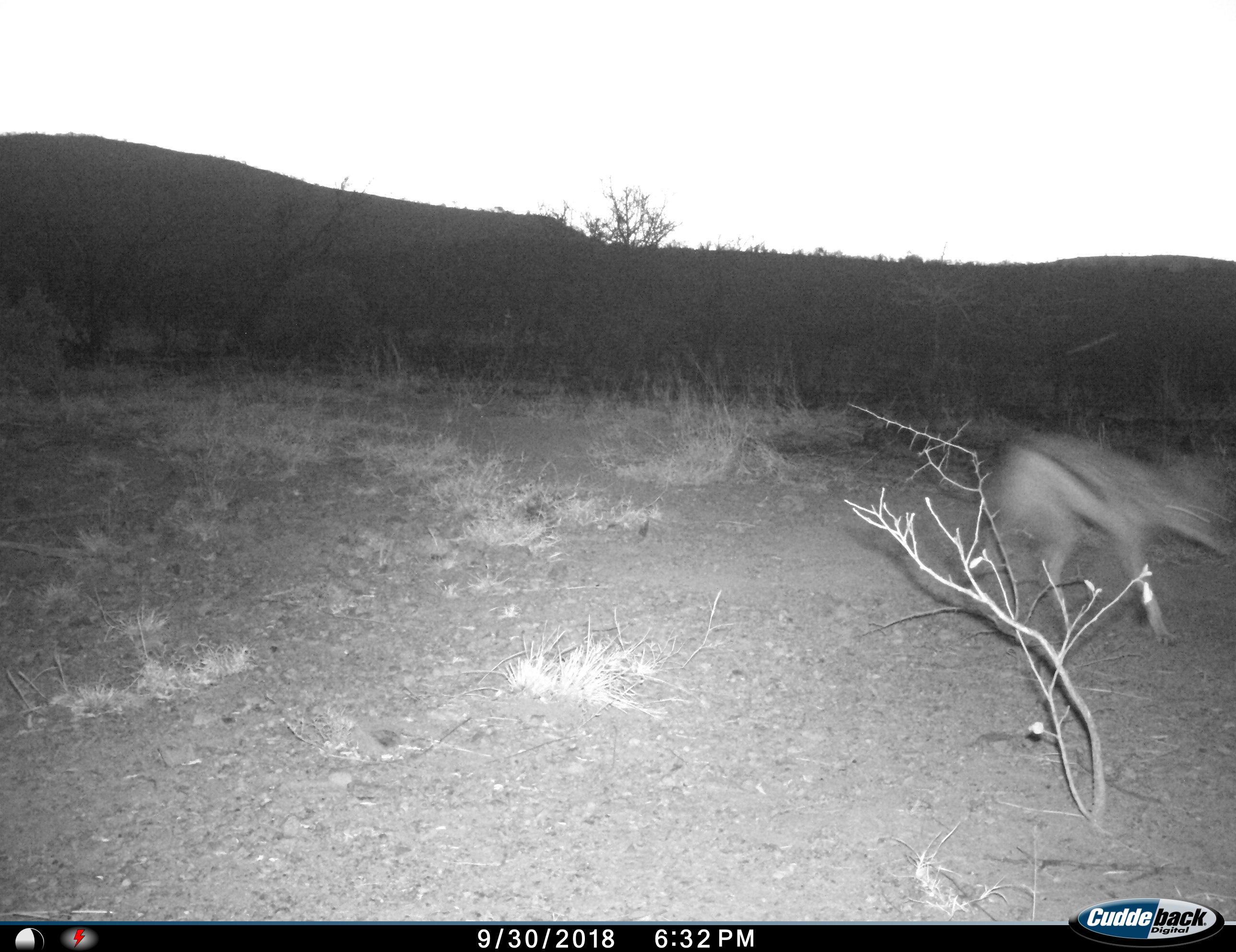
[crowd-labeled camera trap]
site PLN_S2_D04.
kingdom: Animalia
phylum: Chordata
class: Mammalia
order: Carnivora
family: Canidae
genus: Lupulella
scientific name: Lupulella mesomelas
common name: black-backed jackal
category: jackalblackbacked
Jackalblackbacked (black-backed jackal) (Lupulella mesomelas), count 1. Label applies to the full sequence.